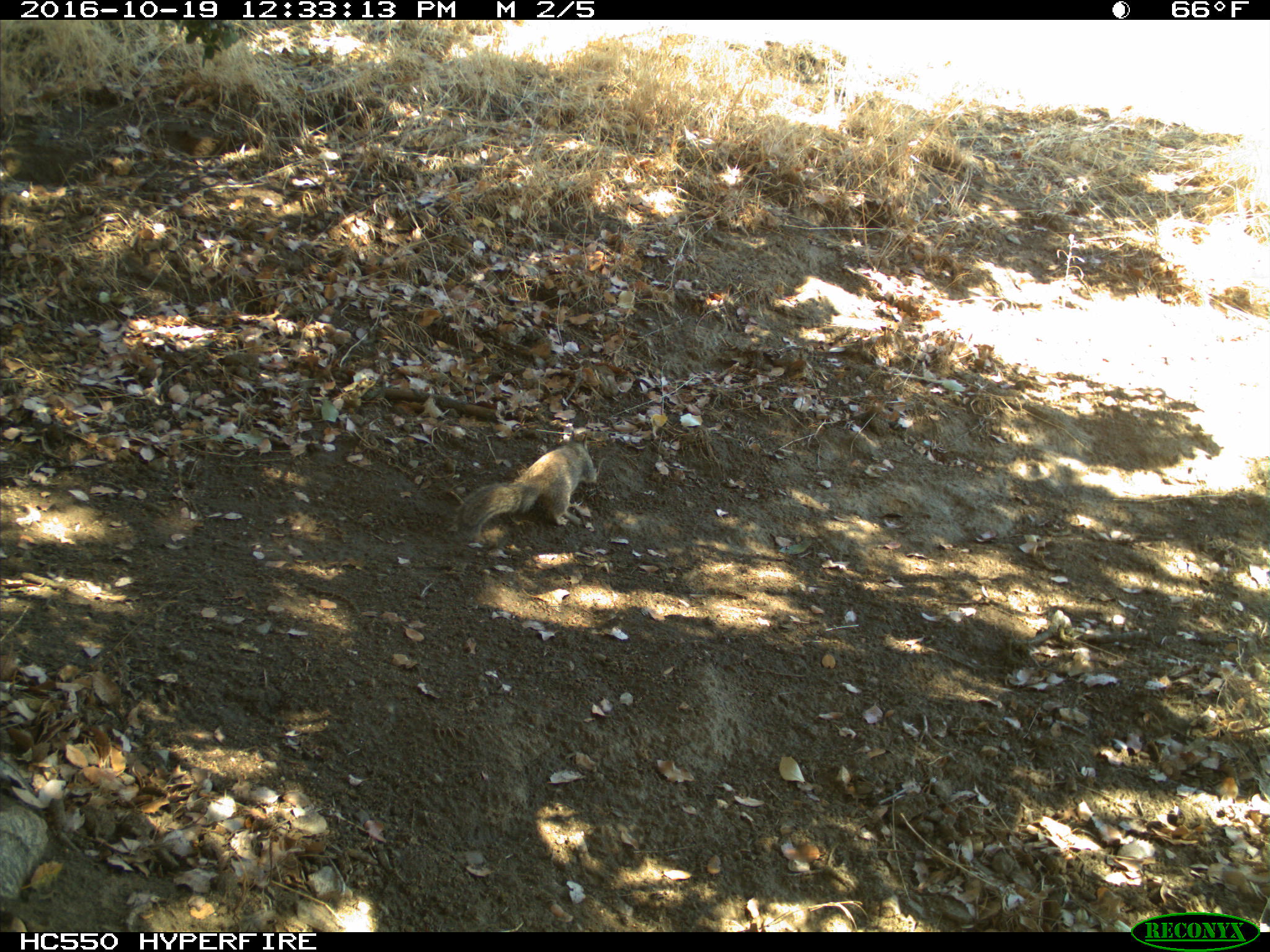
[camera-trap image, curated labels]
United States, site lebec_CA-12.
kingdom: Animalia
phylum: Chordata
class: Mammalia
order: Rodentia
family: Sciuridae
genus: Otospermophilus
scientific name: Otospermophilus beecheyi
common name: california ground squirrel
Otospermophilus beecheyi (california ground squirrel).